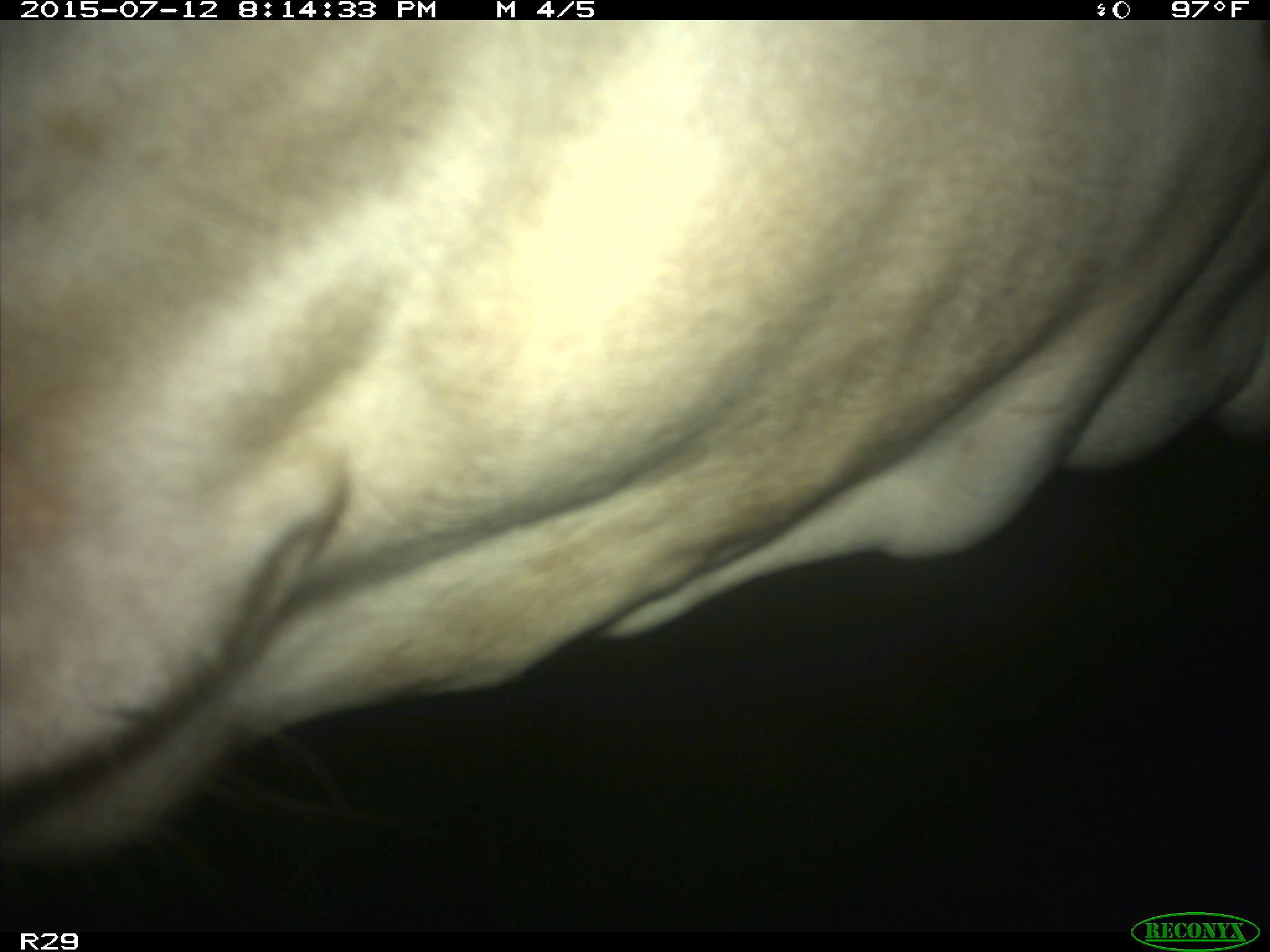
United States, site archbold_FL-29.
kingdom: Animalia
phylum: Chordata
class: Mammalia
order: Artiodactyla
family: Bovidae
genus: Bos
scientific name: Bos taurus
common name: domestic cow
Bos taurus (domestic cow).